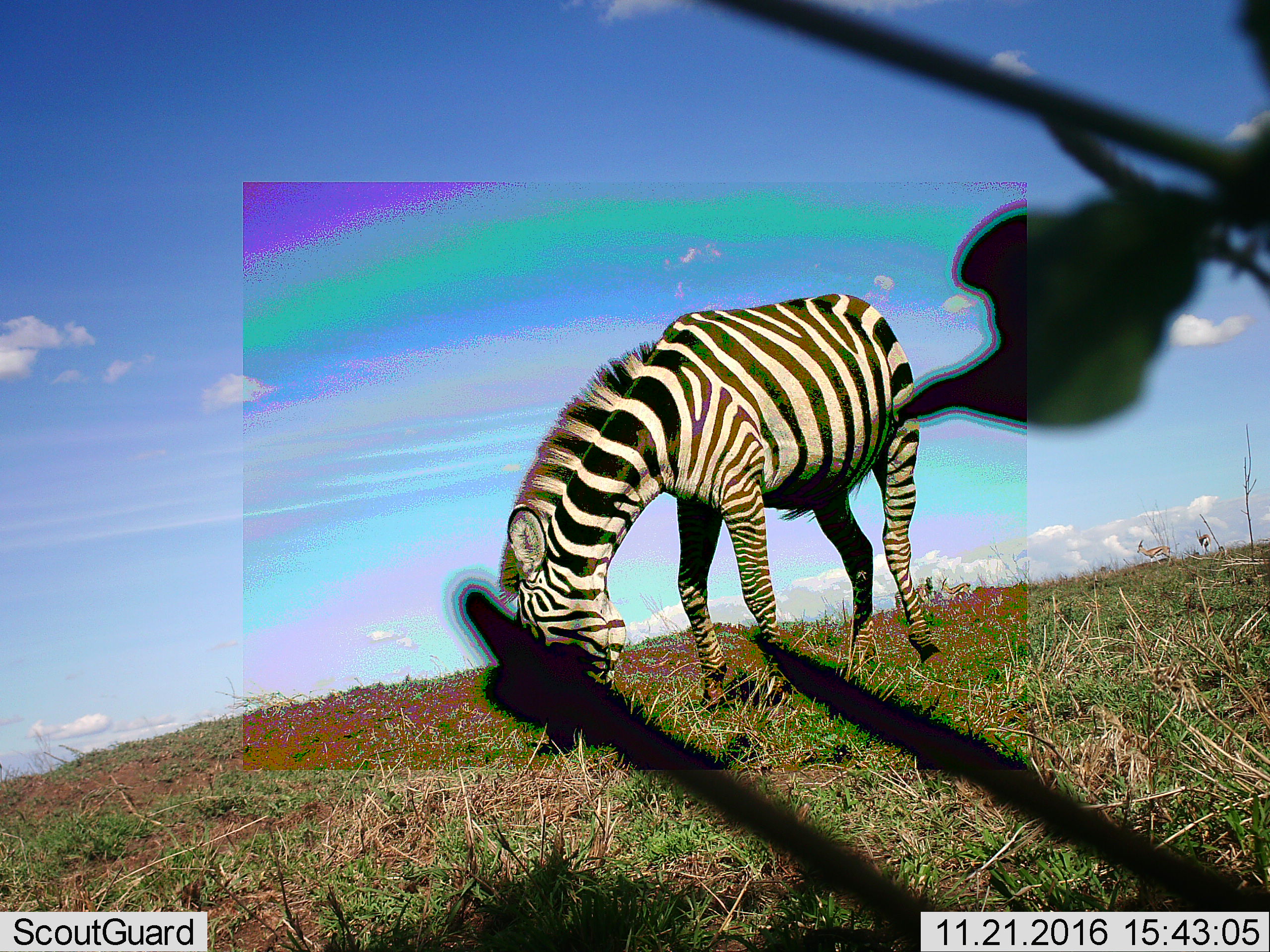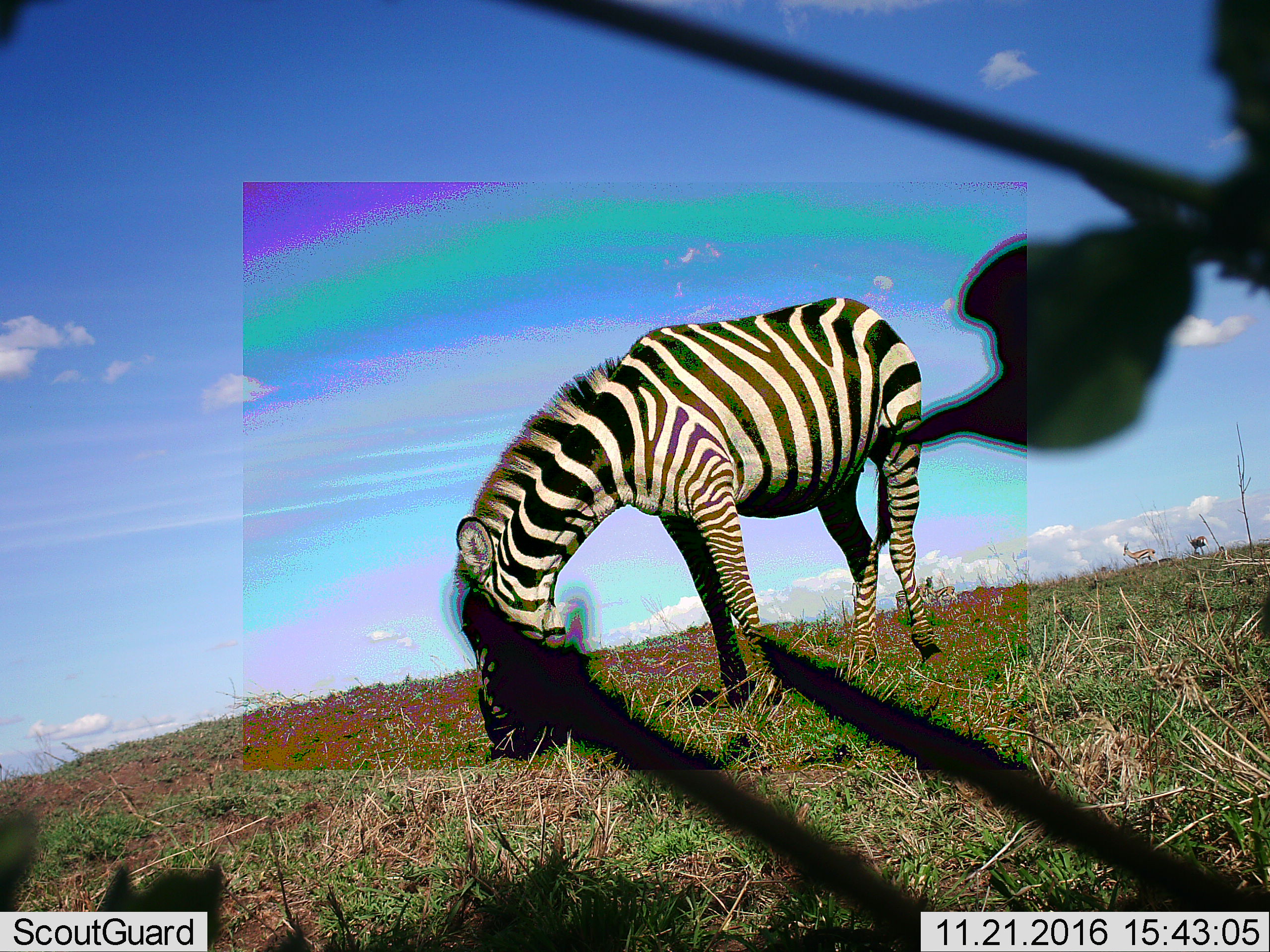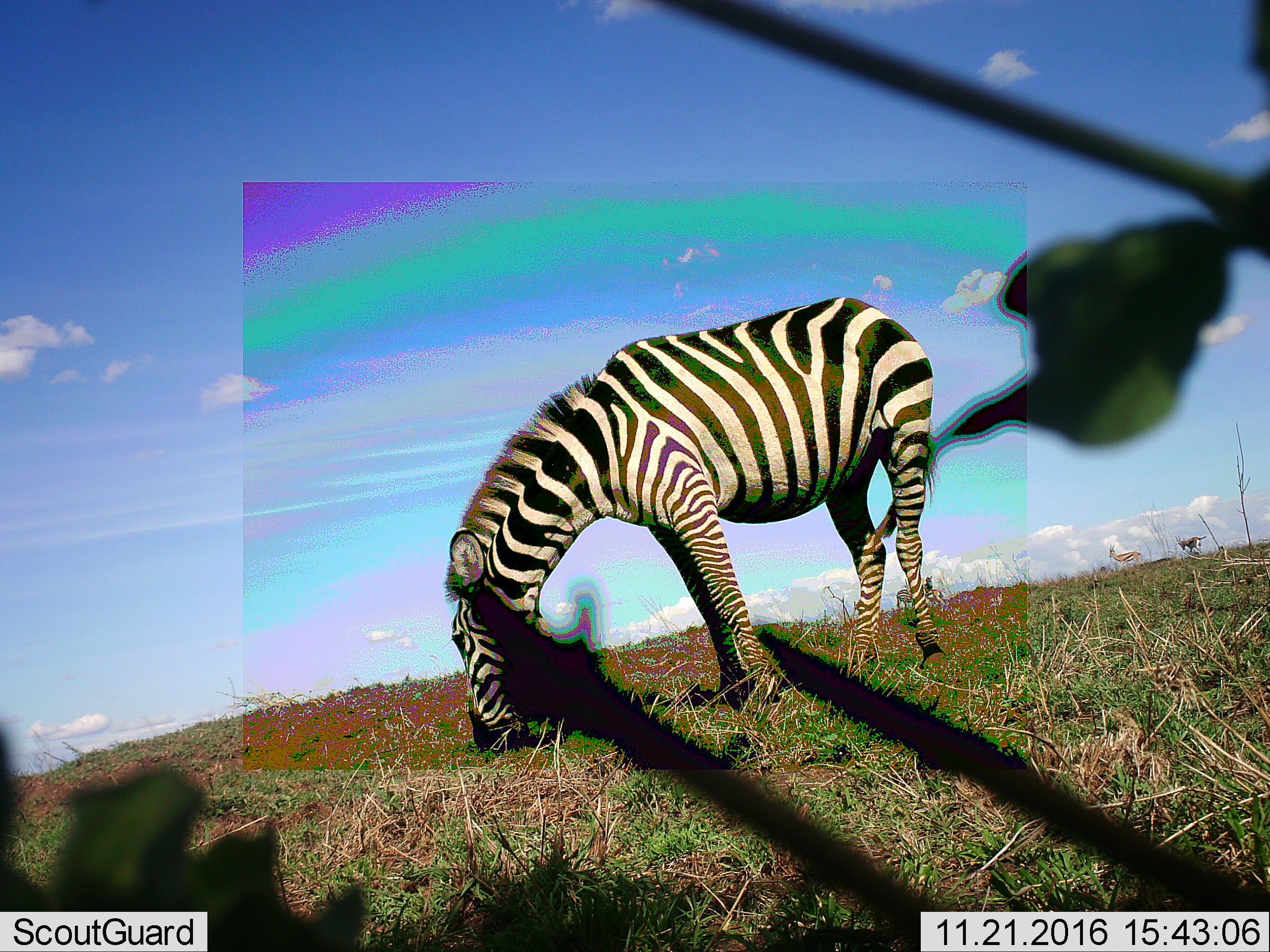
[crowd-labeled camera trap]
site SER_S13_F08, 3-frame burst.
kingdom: Animalia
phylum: Chordata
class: Mammalia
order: Artiodactyla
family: Bovidae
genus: Eudorcas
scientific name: Eudorcas thomsonii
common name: thomson's gazelle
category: gazellethomsons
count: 3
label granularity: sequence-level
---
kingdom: Animalia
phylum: Chordata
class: Mammalia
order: Perissodactyla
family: Equidae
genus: Equus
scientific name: Equus quagga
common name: plains zebra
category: zebraplains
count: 1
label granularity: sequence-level